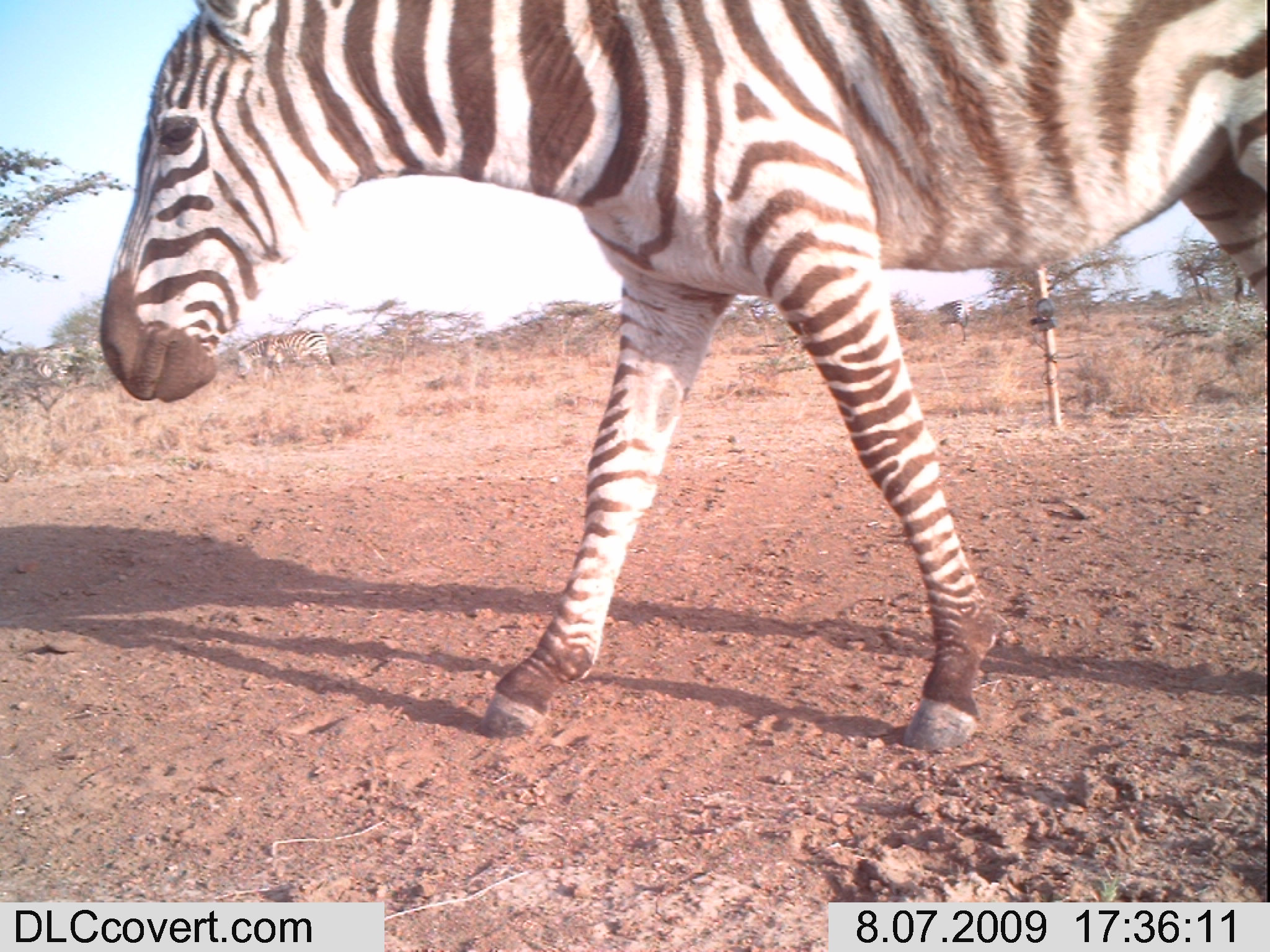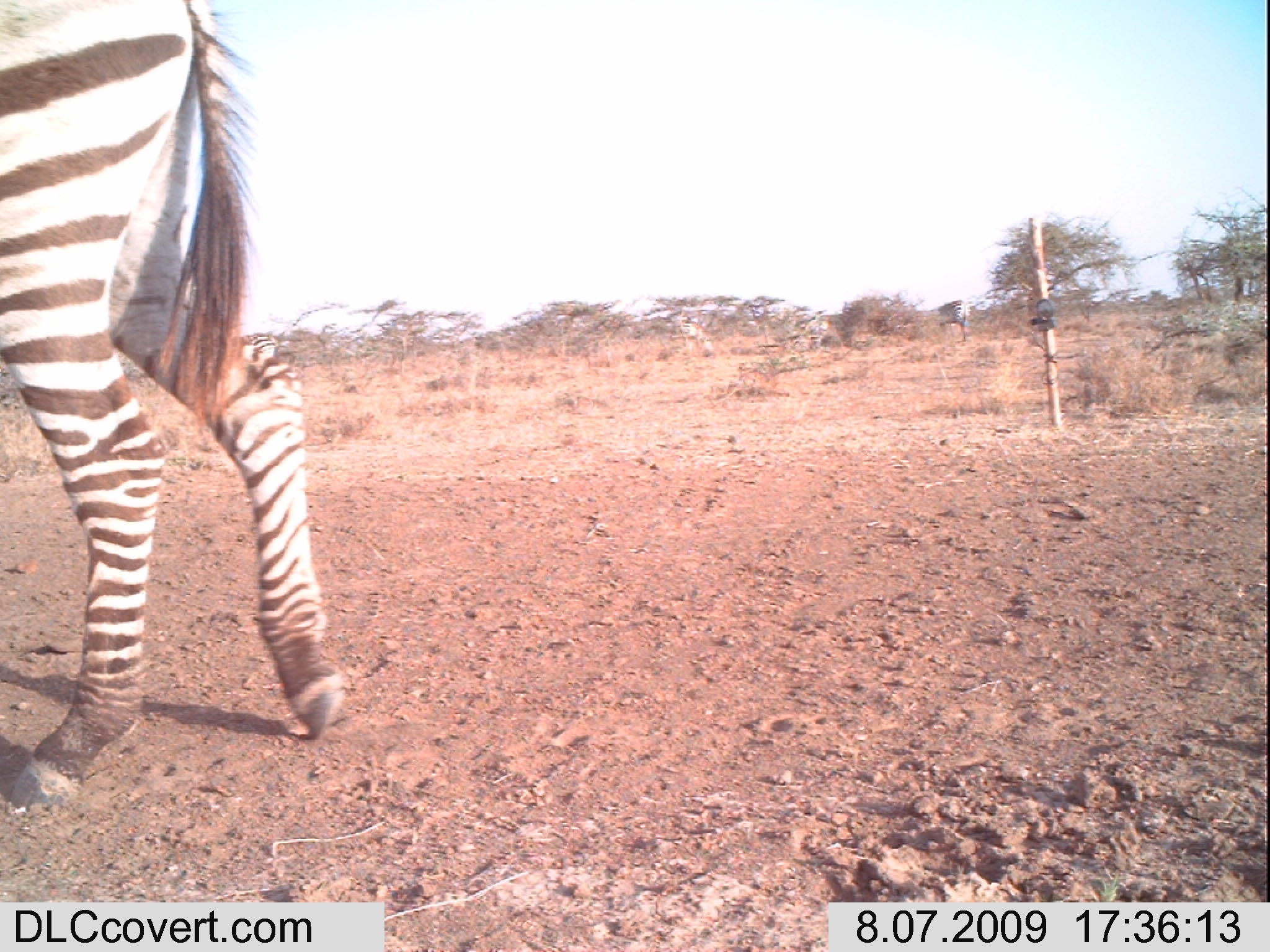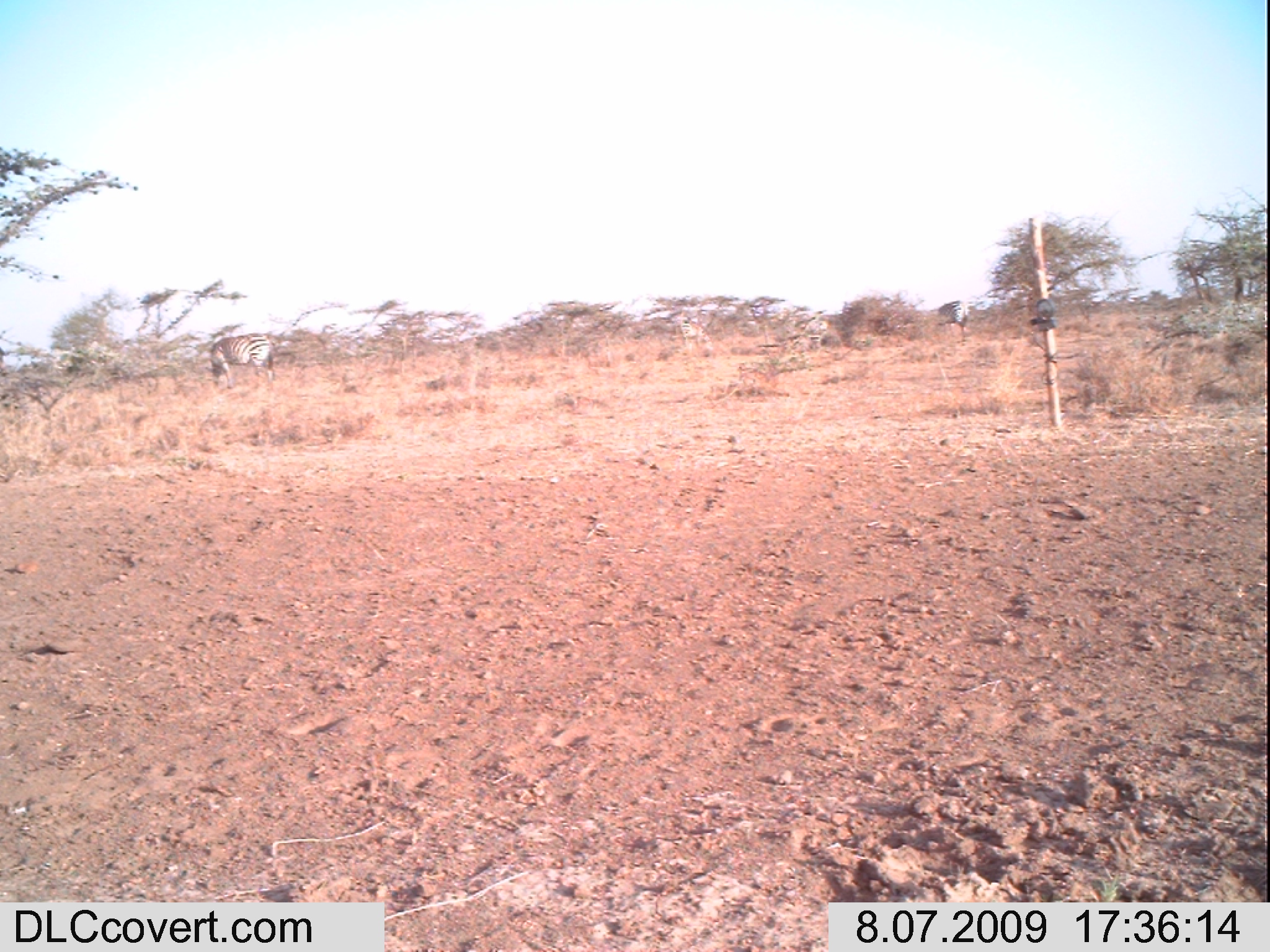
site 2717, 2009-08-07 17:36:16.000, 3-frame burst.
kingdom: Animalia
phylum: Chordata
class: Mammalia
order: Perissodactyla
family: Equidae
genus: Equus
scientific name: Equus quagga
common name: plains zebra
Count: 4.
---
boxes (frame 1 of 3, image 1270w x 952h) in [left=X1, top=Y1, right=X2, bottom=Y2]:
equus quagga: [left=100, top=1, right=1268, bottom=753]; [left=9, top=330, right=105, bottom=394]; [left=237, top=330, right=337, bottom=380]; [left=935, top=301, right=970, bottom=345]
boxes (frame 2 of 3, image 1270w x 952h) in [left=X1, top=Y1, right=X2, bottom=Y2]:
equus quagga: [left=0, top=0, right=348, bottom=812]; [left=935, top=299, right=973, bottom=343]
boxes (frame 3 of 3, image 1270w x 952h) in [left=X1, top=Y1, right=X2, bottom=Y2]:
equus quagga: [left=212, top=333, right=273, bottom=389]; [left=929, top=300, right=968, bottom=340]